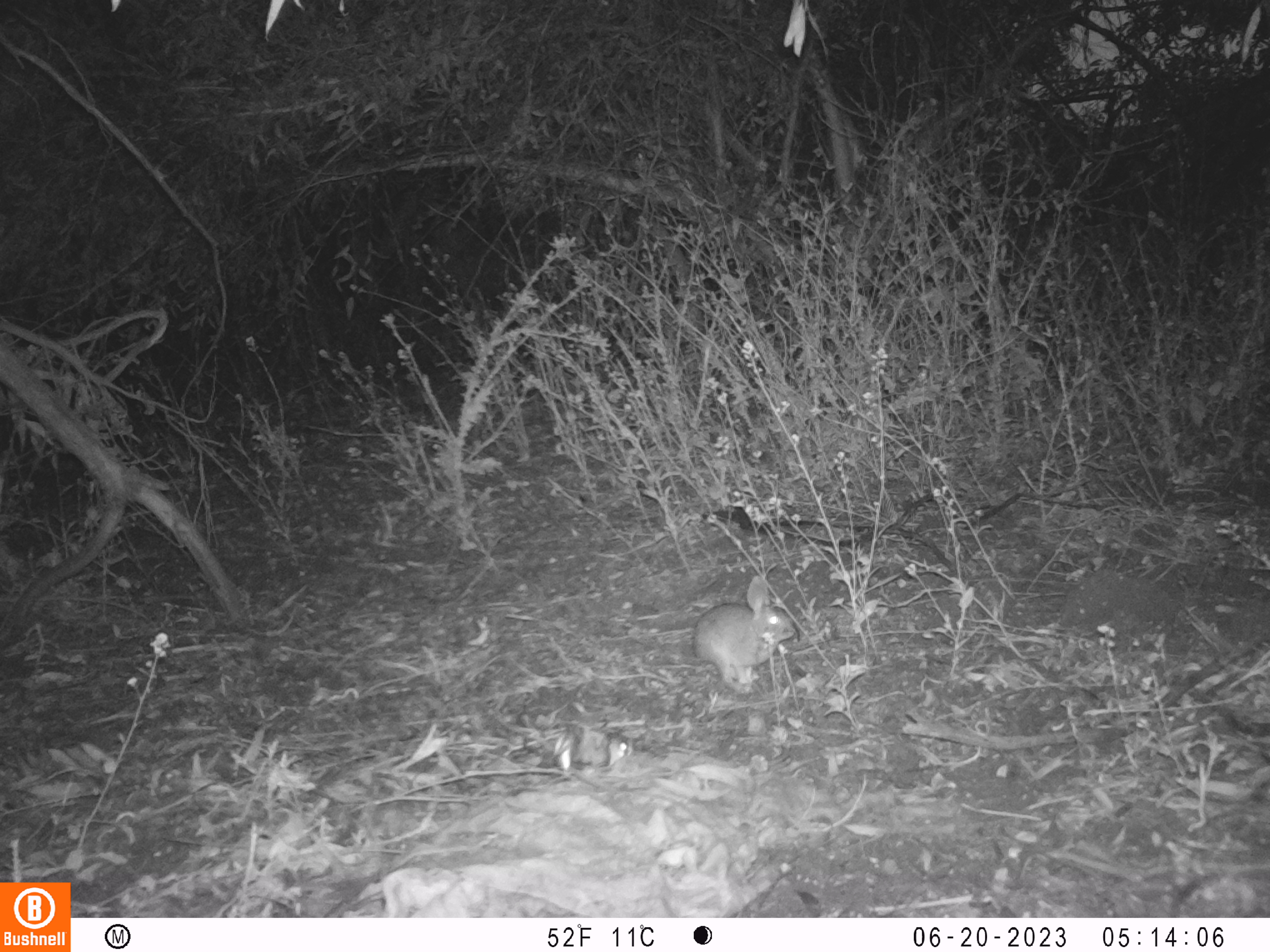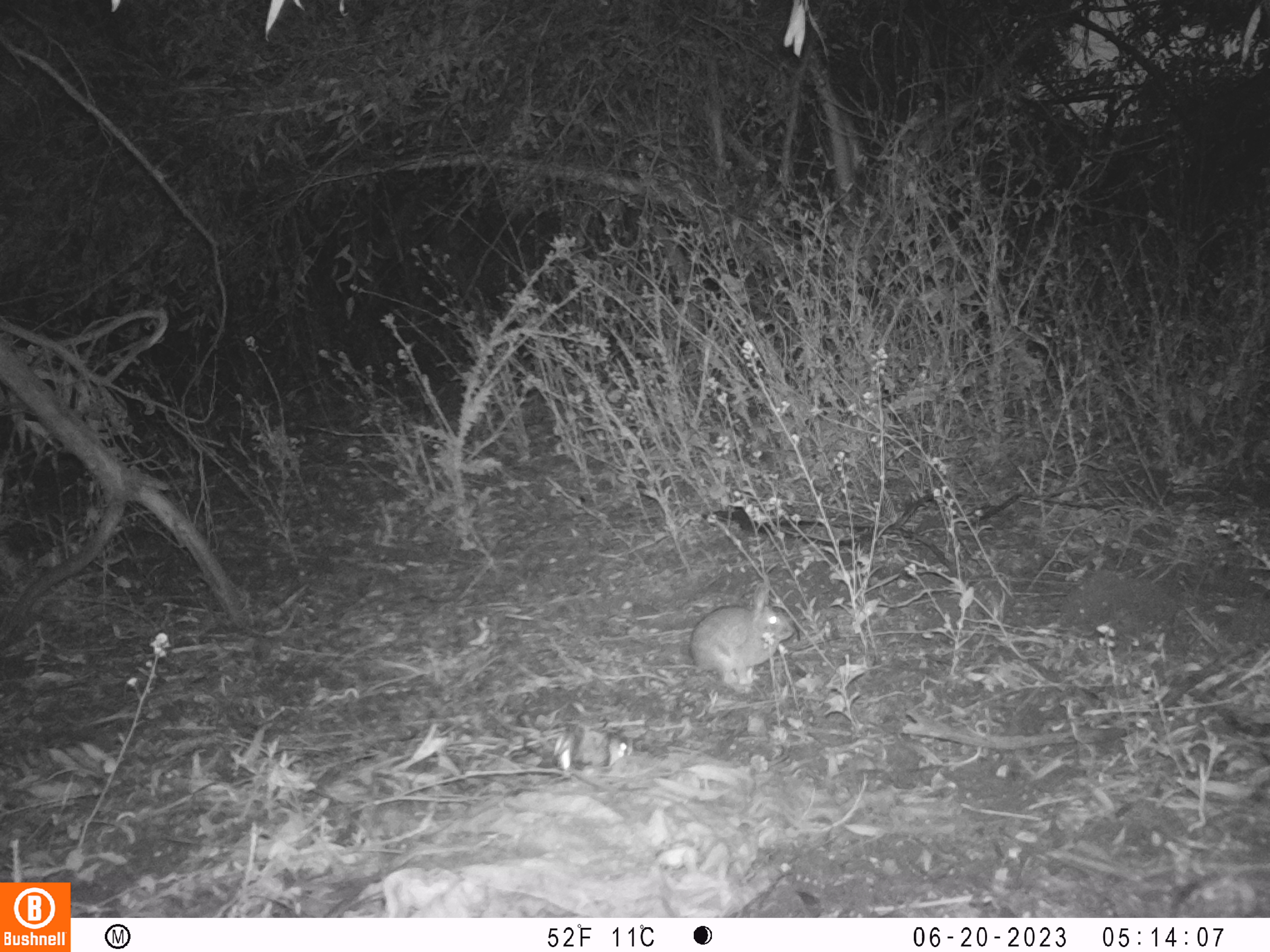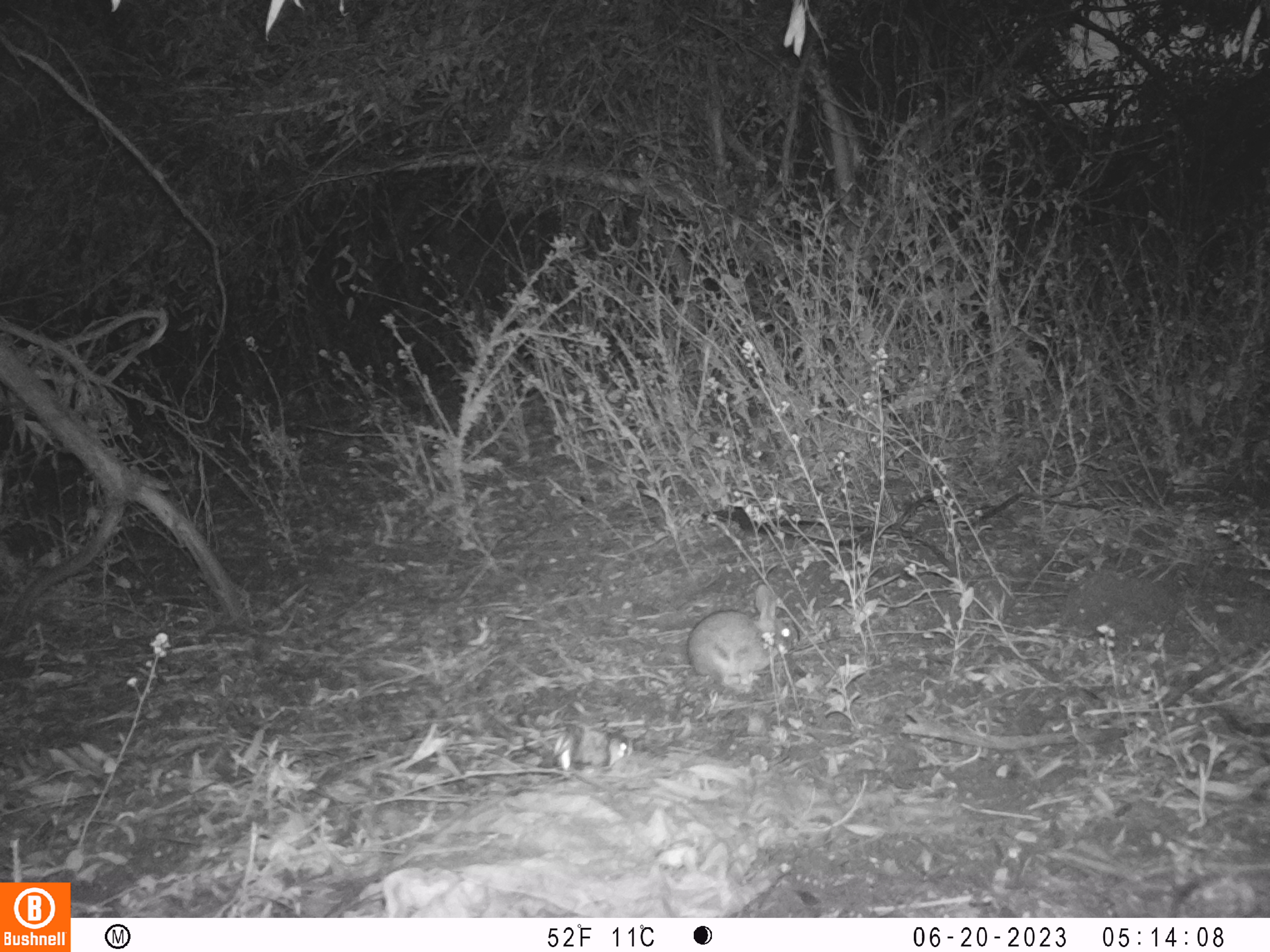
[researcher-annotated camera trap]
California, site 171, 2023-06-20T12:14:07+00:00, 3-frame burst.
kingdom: Animalia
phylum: Chordata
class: Mammalia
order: Lagomorpha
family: Leporidae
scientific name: Leporidae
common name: rabbit